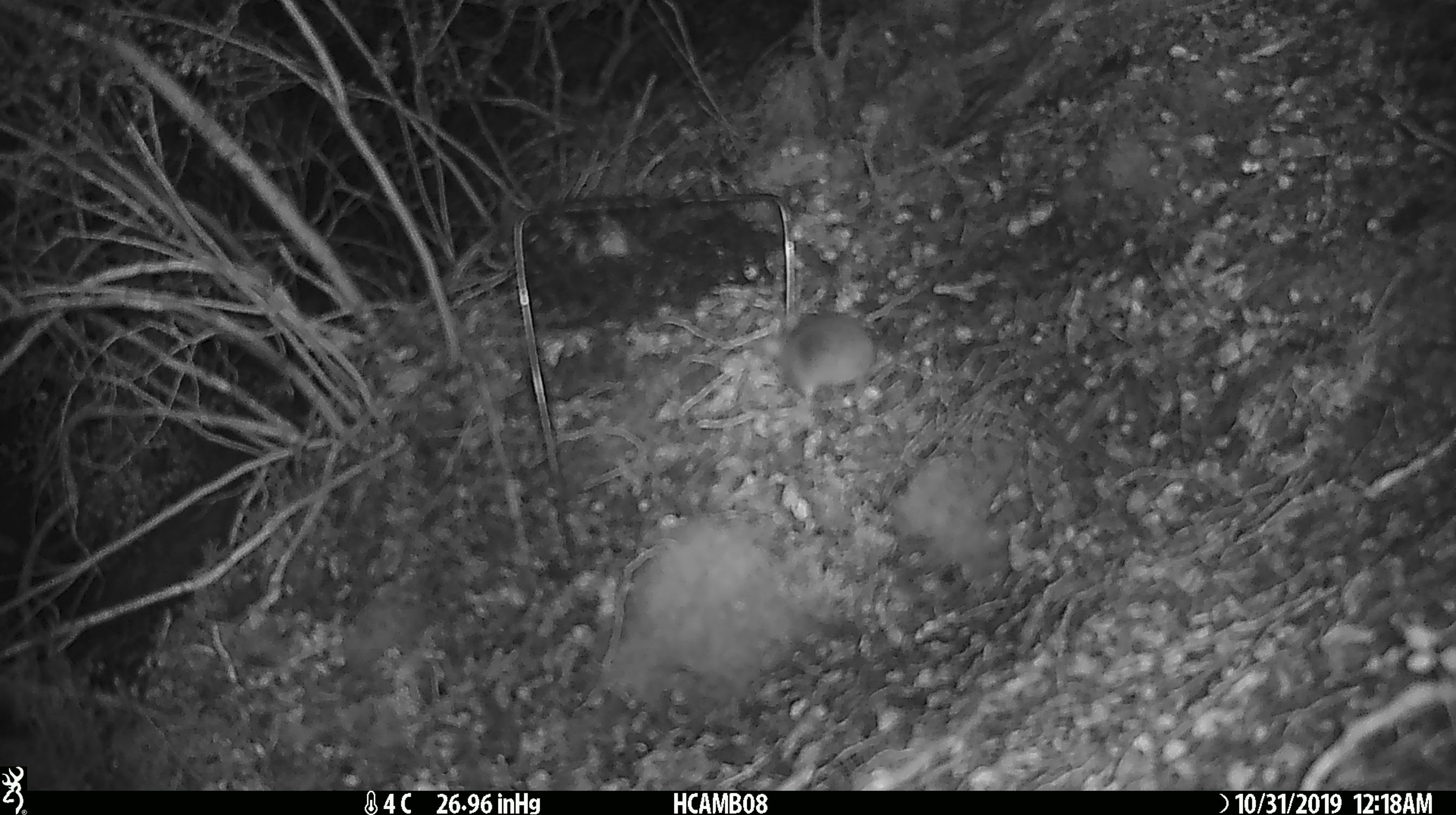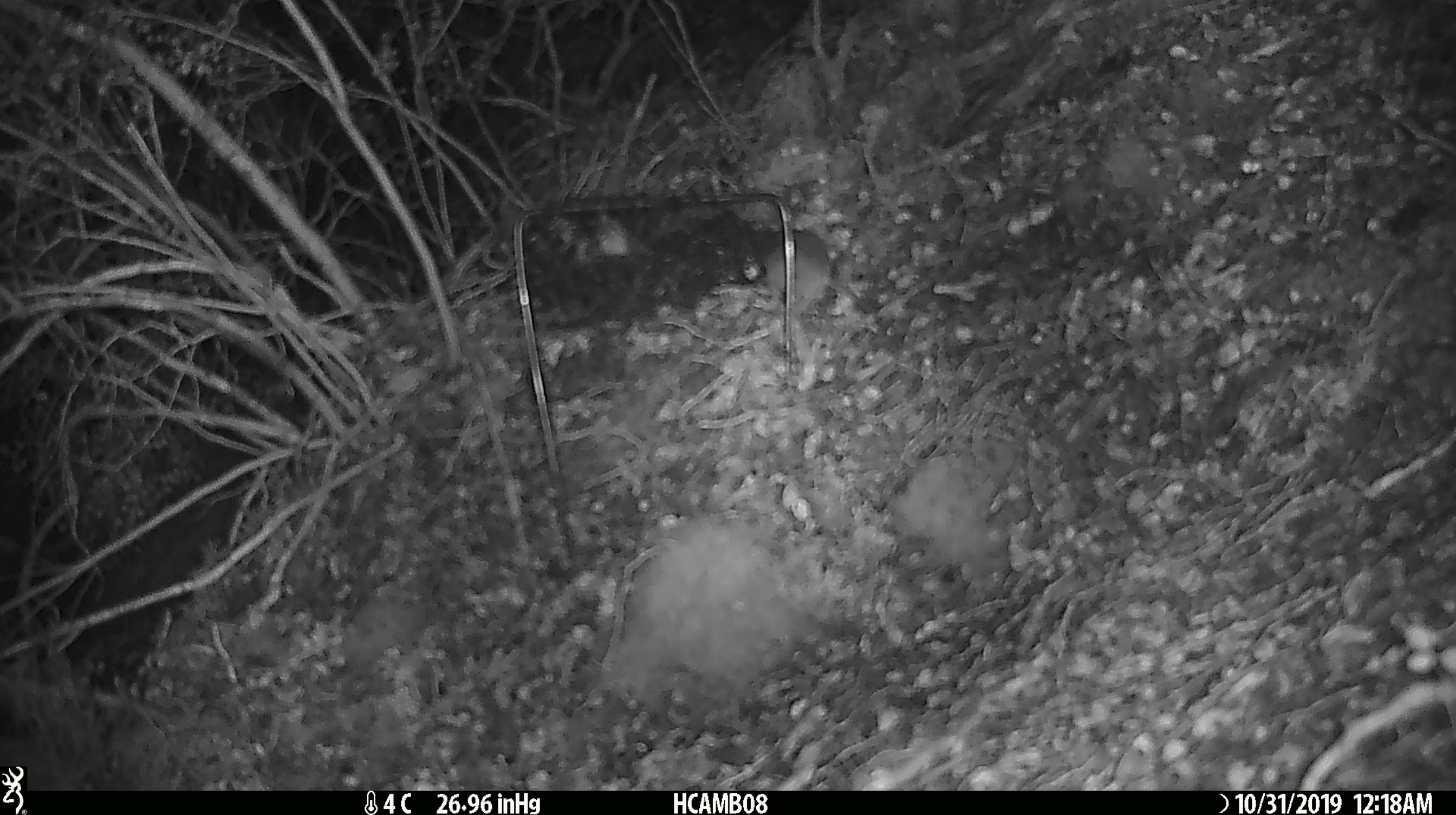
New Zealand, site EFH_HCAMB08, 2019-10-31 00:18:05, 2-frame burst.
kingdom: Animalia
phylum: Chordata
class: Mammalia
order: Rodentia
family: Muridae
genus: Mus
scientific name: Mus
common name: mouse